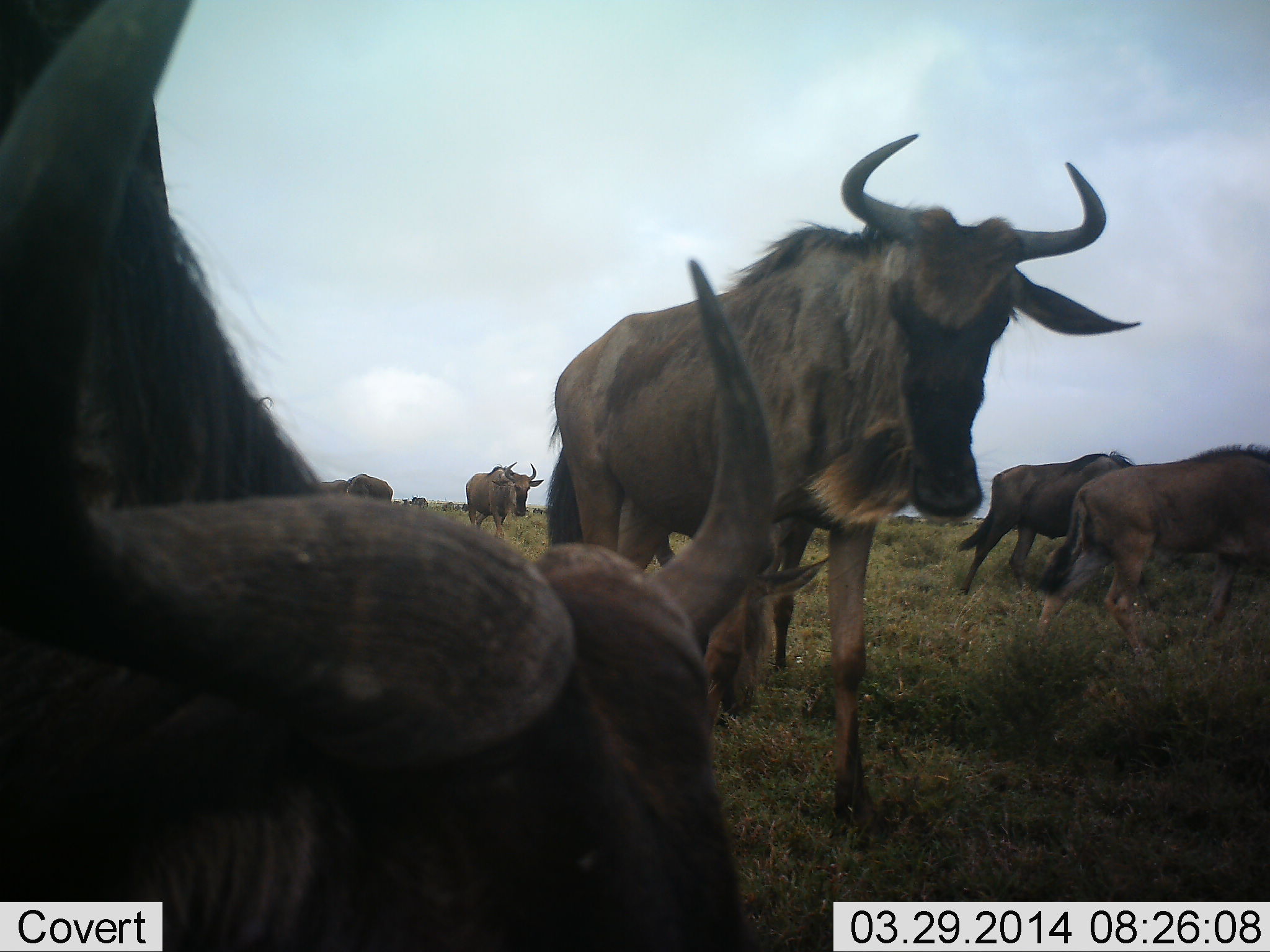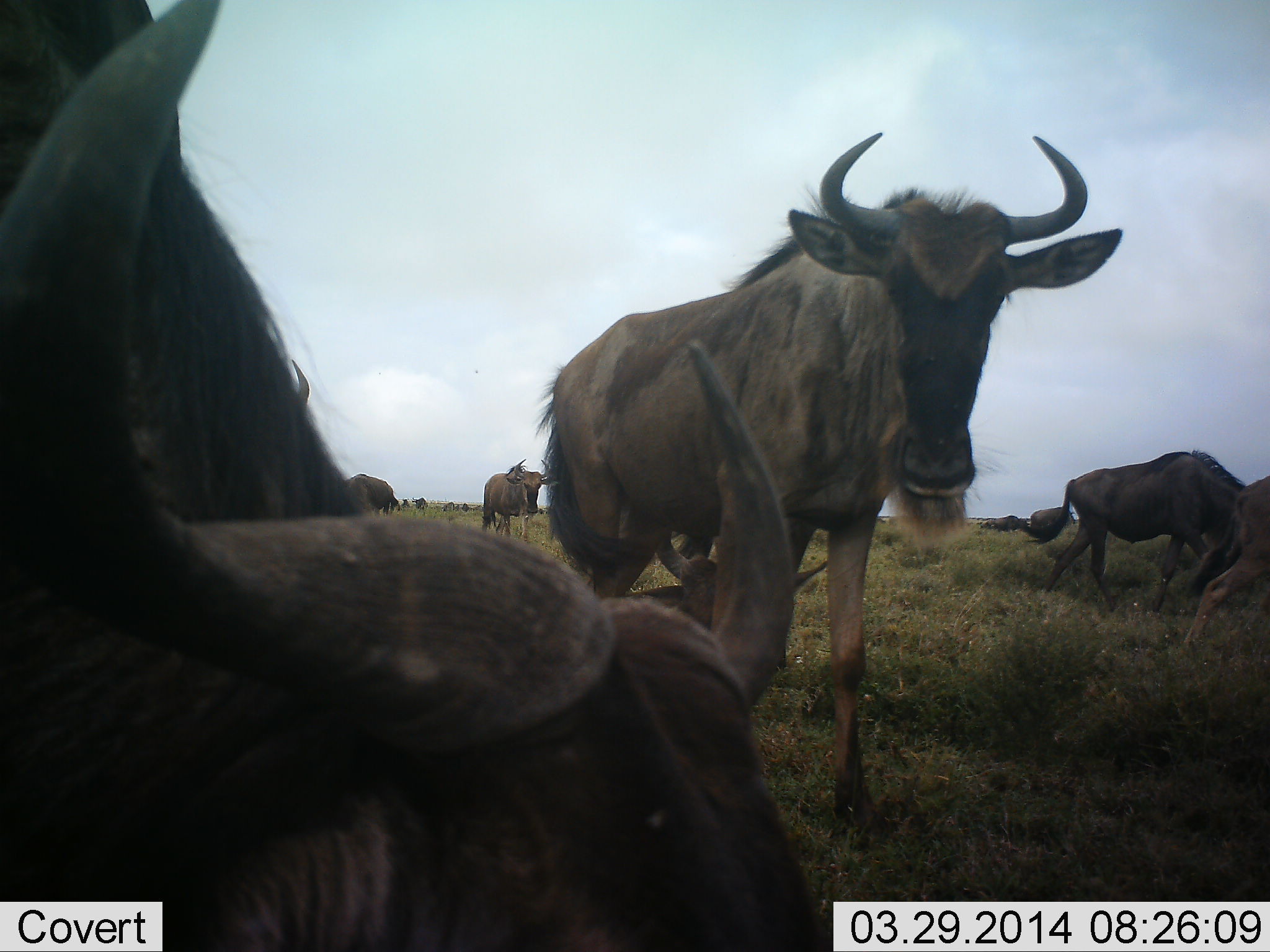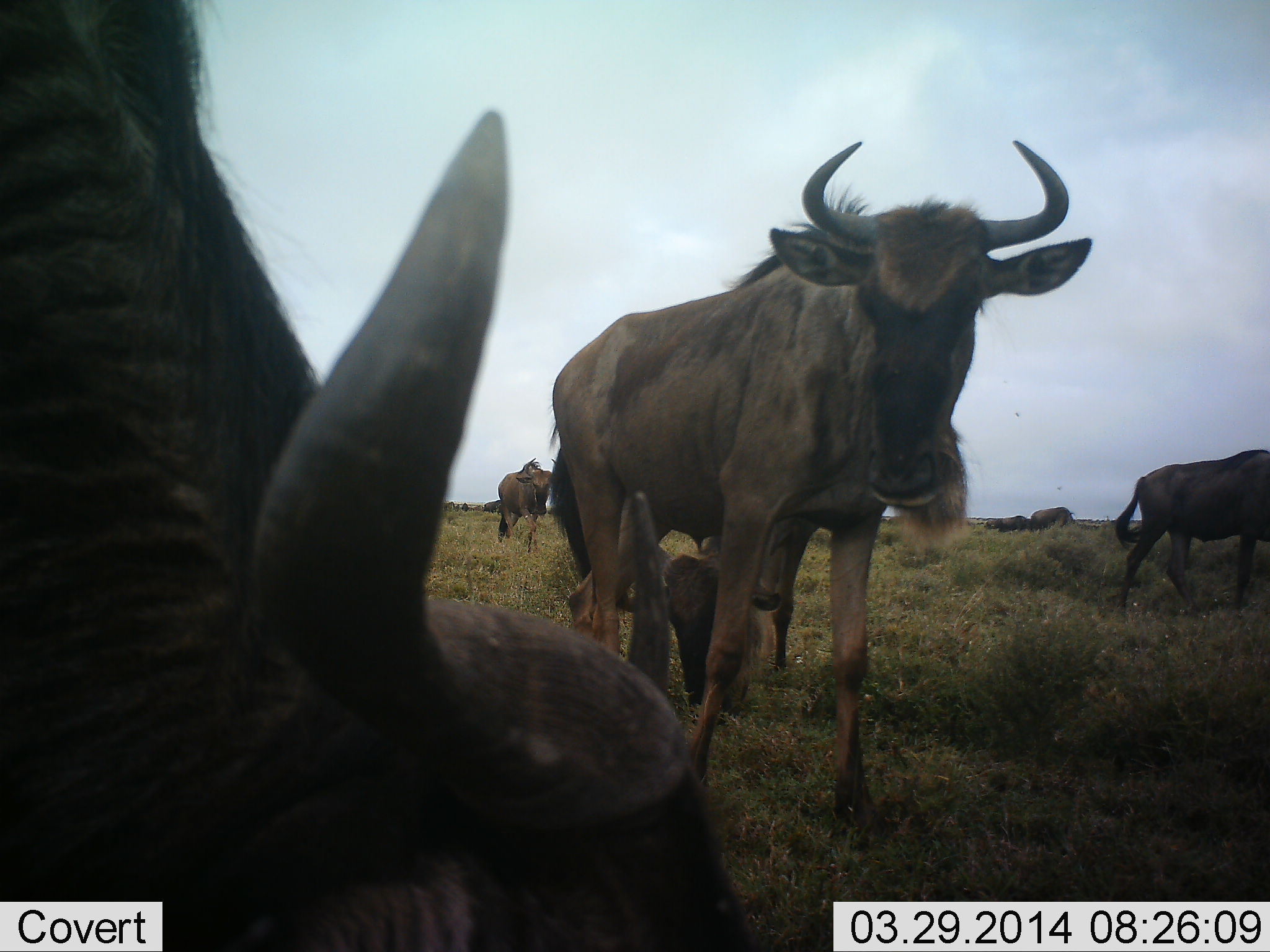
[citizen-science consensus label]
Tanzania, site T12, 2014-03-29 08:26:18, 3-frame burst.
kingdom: Animalia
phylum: Chordata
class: Mammalia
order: Artiodactyla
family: Bovidae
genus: Connochaetes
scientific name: Connochaetes taurinus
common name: blue wildebeest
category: wildebeest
Wildebeest (blue wildebeest) (Connochaetes taurinus), count 8. Behavior (volunteer vote fractions): standing 64%, resting 32%, moving 80%, interacting 11%. Young present (vote fraction): 16%. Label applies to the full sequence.